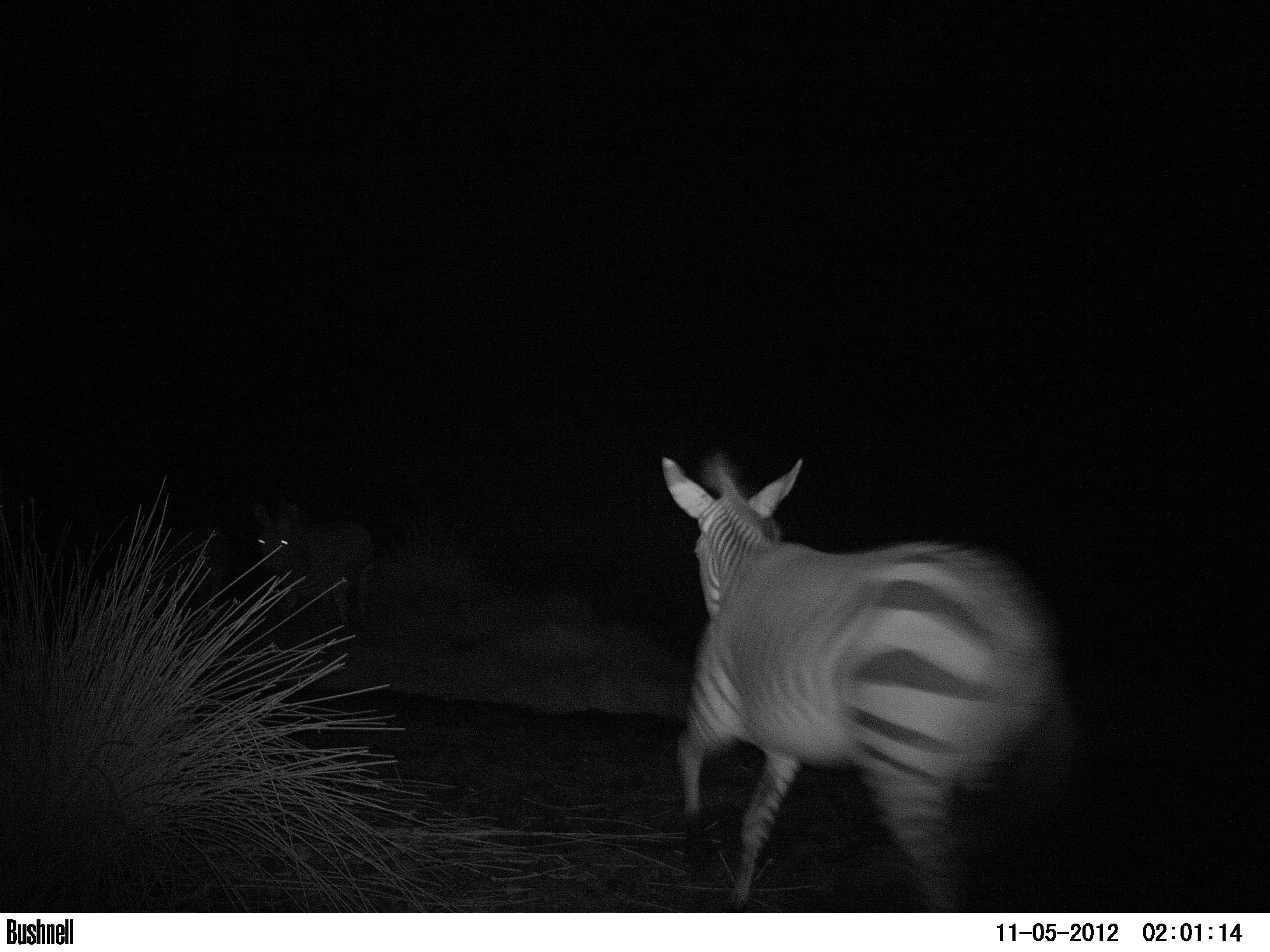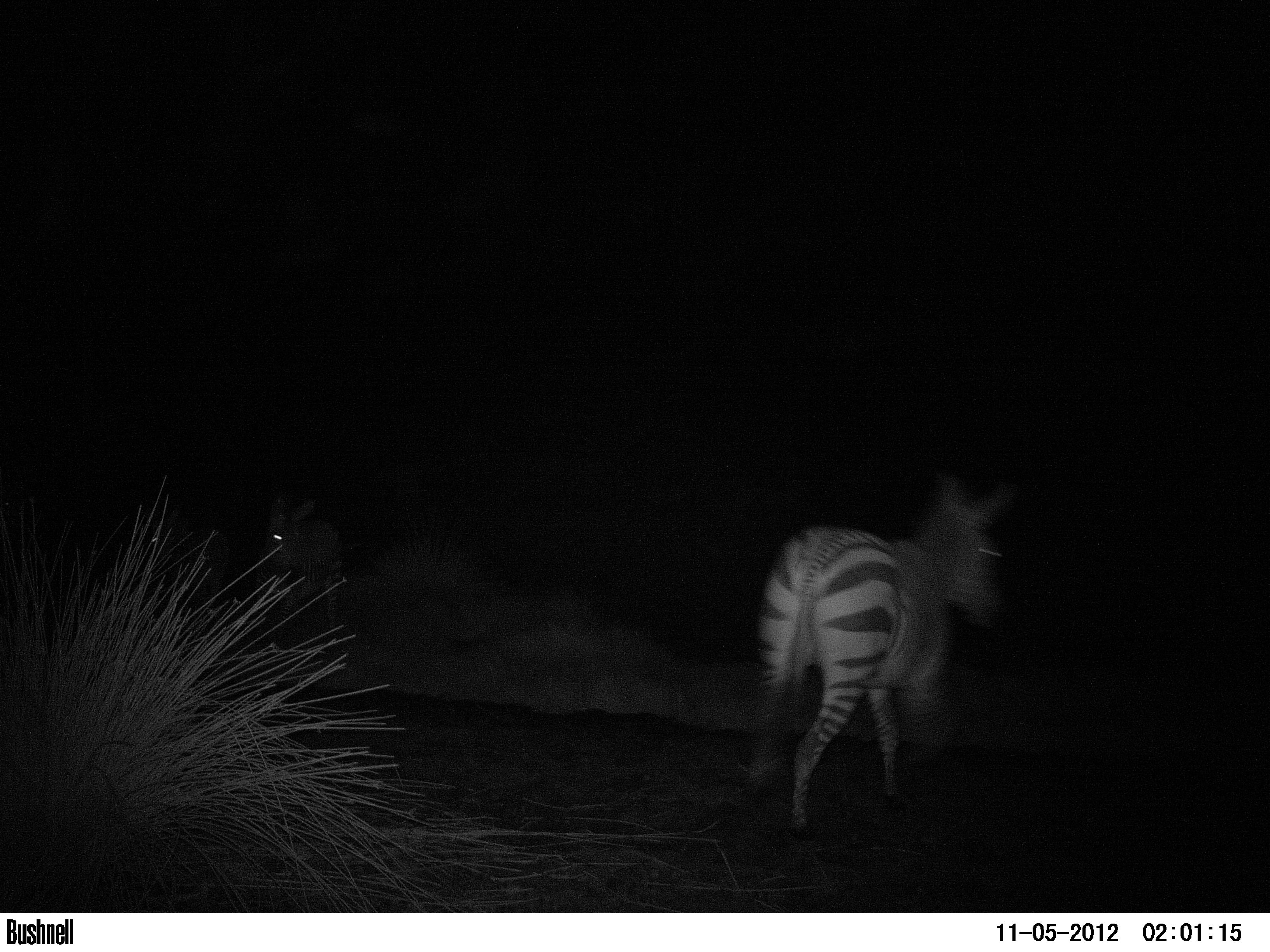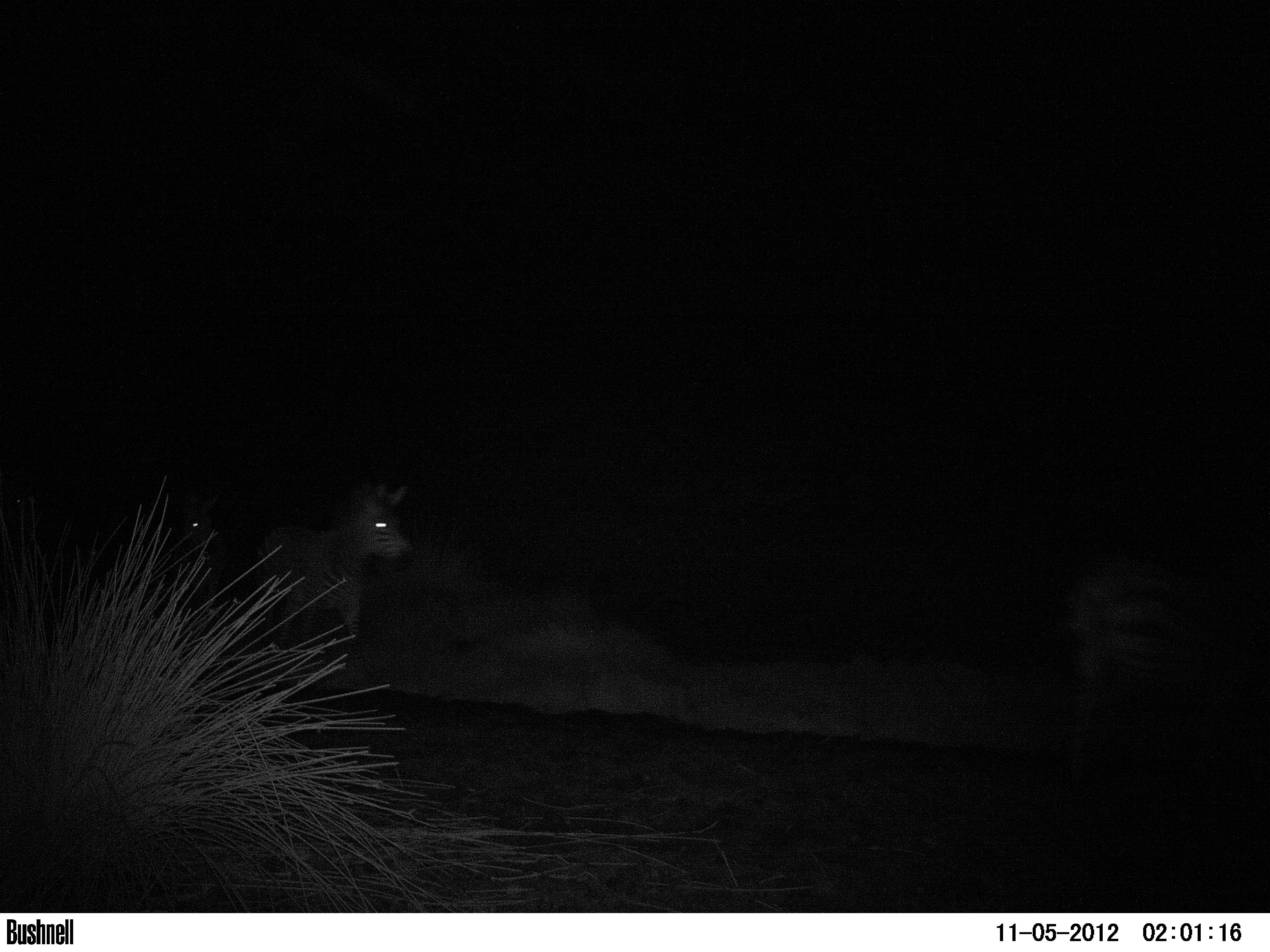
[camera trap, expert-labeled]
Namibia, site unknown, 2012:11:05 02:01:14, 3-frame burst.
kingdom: Animalia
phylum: Chordata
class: Mammalia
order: Perissodactyla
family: Equidae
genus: Equus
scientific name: Equus zebra hartmannae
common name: hartmann's mountain zebra